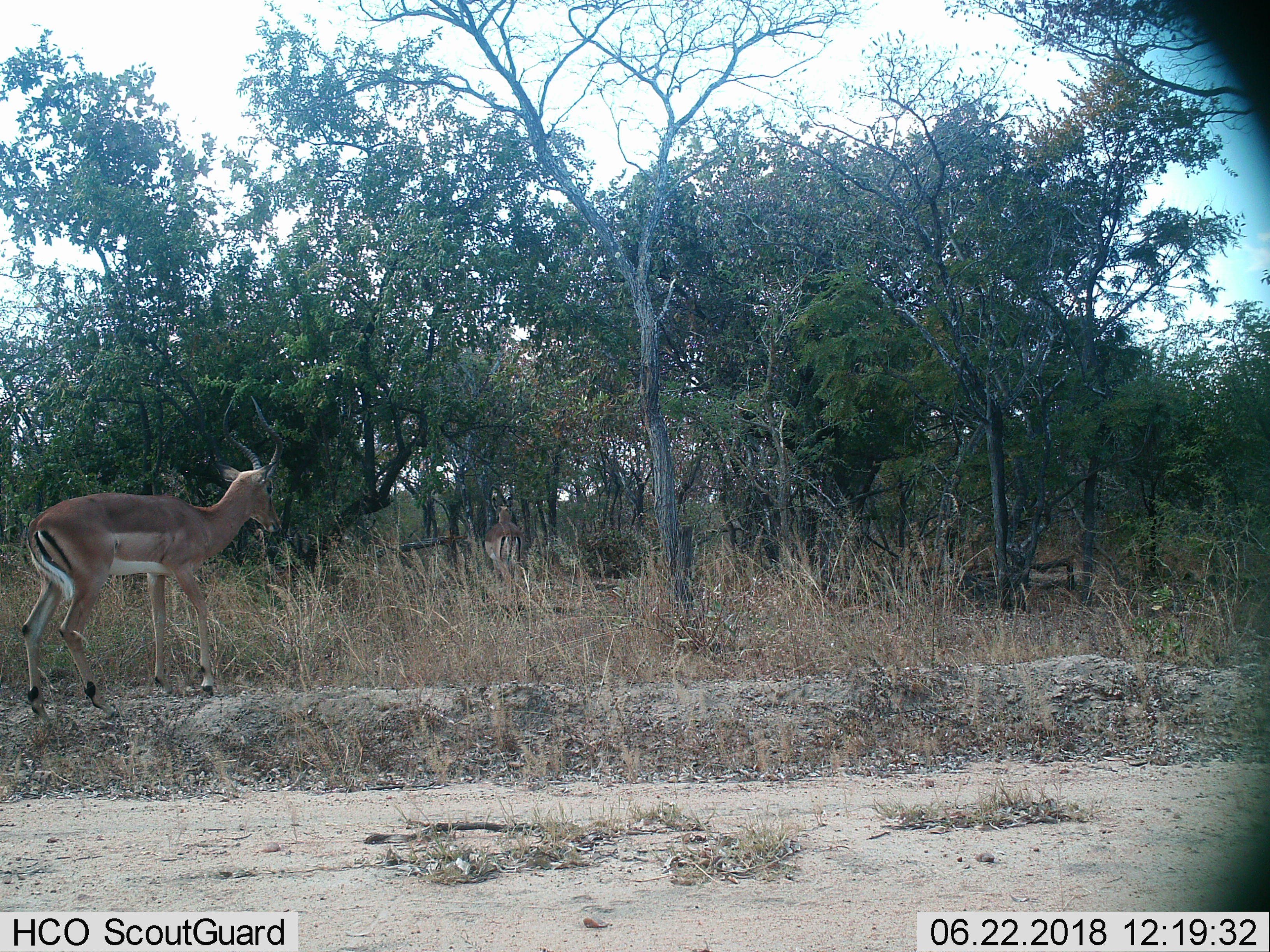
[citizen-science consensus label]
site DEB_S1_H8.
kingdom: Animalia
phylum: Chordata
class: Mammalia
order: Artiodactyla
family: Bovidae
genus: Aepyceros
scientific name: Aepyceros melampus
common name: impala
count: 2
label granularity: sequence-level